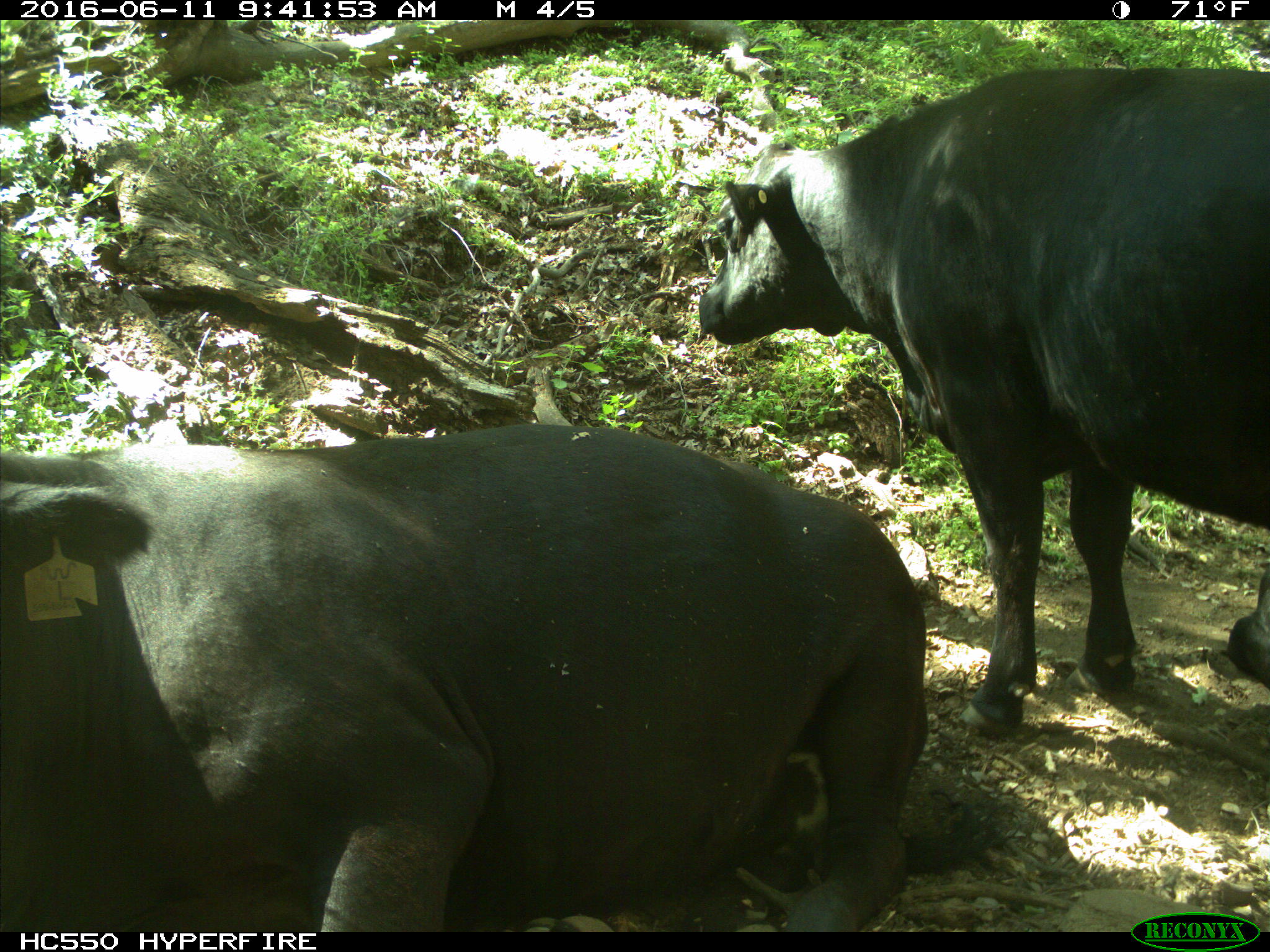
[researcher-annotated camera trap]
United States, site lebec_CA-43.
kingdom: Animalia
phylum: Chordata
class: Mammalia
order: Artiodactyla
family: Bovidae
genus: Bos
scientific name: Bos taurus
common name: domestic cow